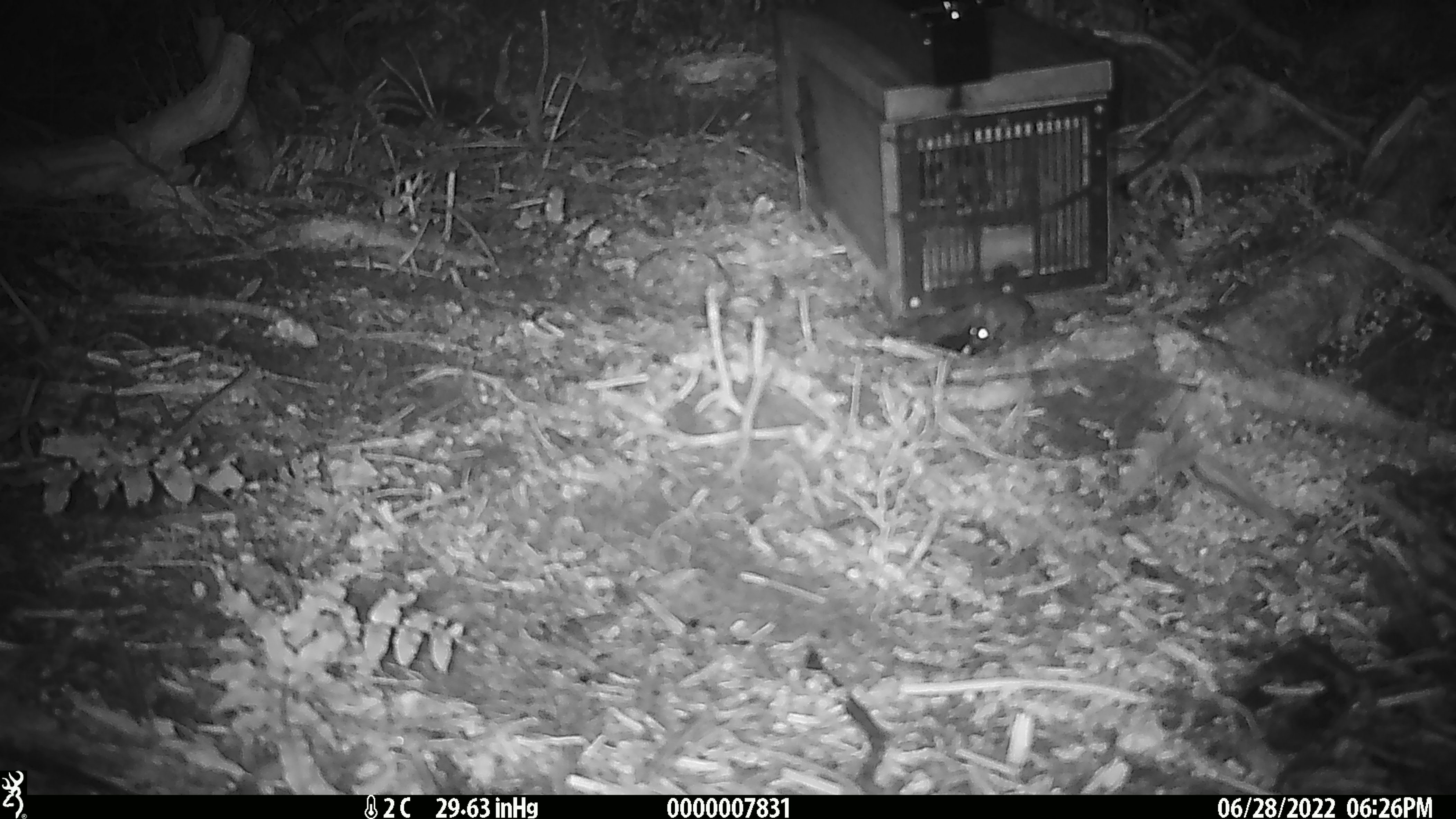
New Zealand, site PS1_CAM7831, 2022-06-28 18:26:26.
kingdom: Animalia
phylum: Chordata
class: Mammalia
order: Rodentia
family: Muridae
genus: Mus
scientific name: Mus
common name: mouse